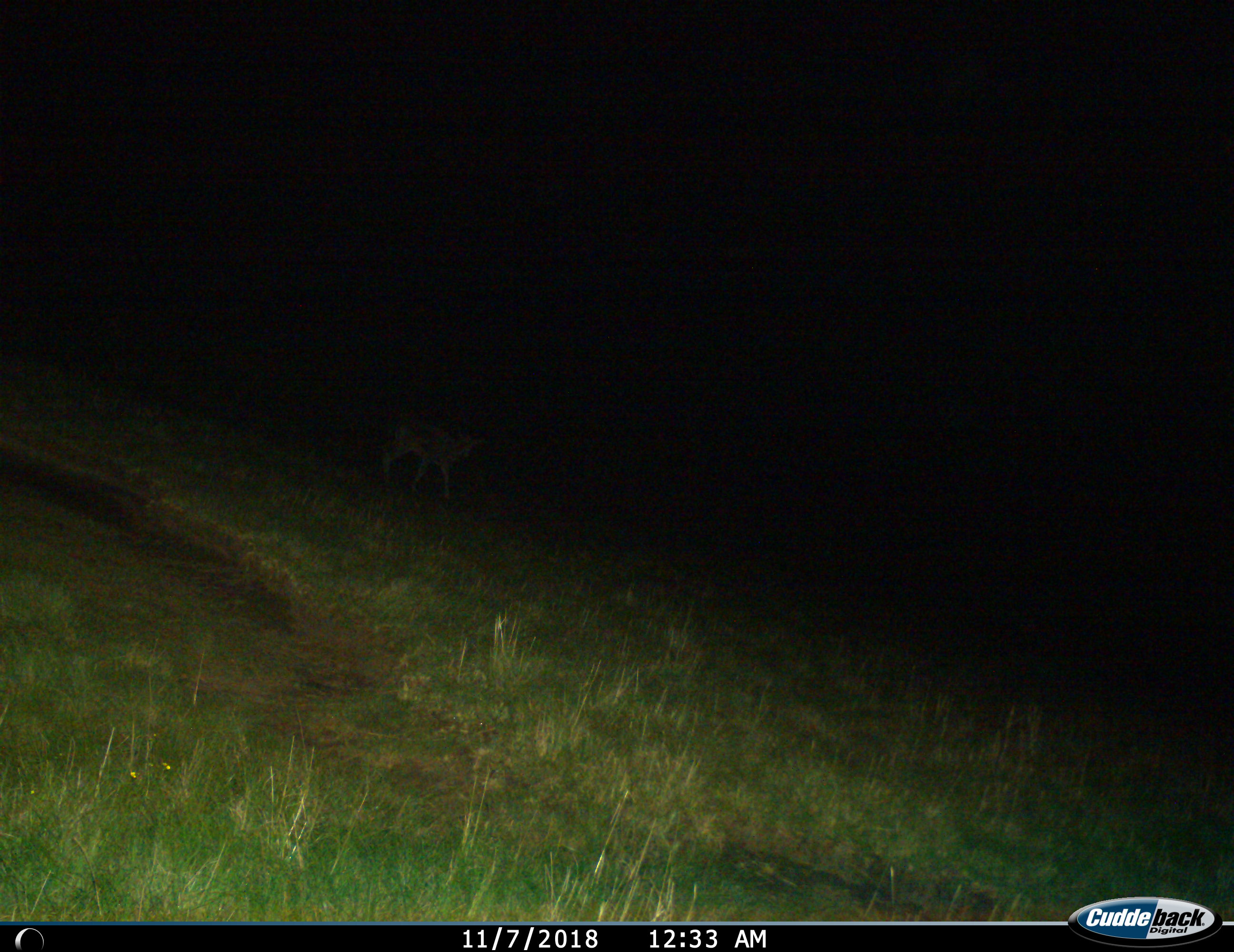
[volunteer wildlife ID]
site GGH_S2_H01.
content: unidentified animal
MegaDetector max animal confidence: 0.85